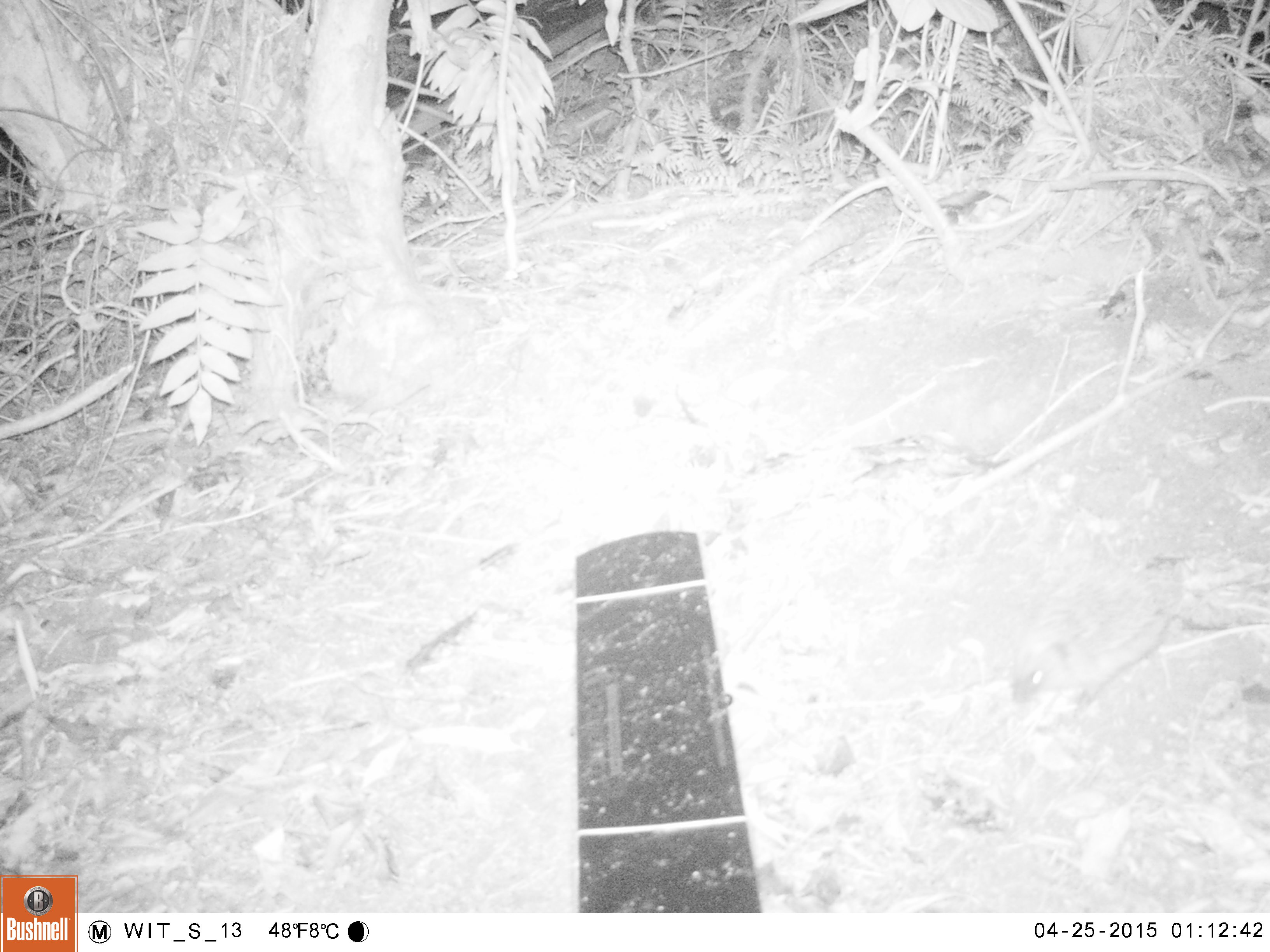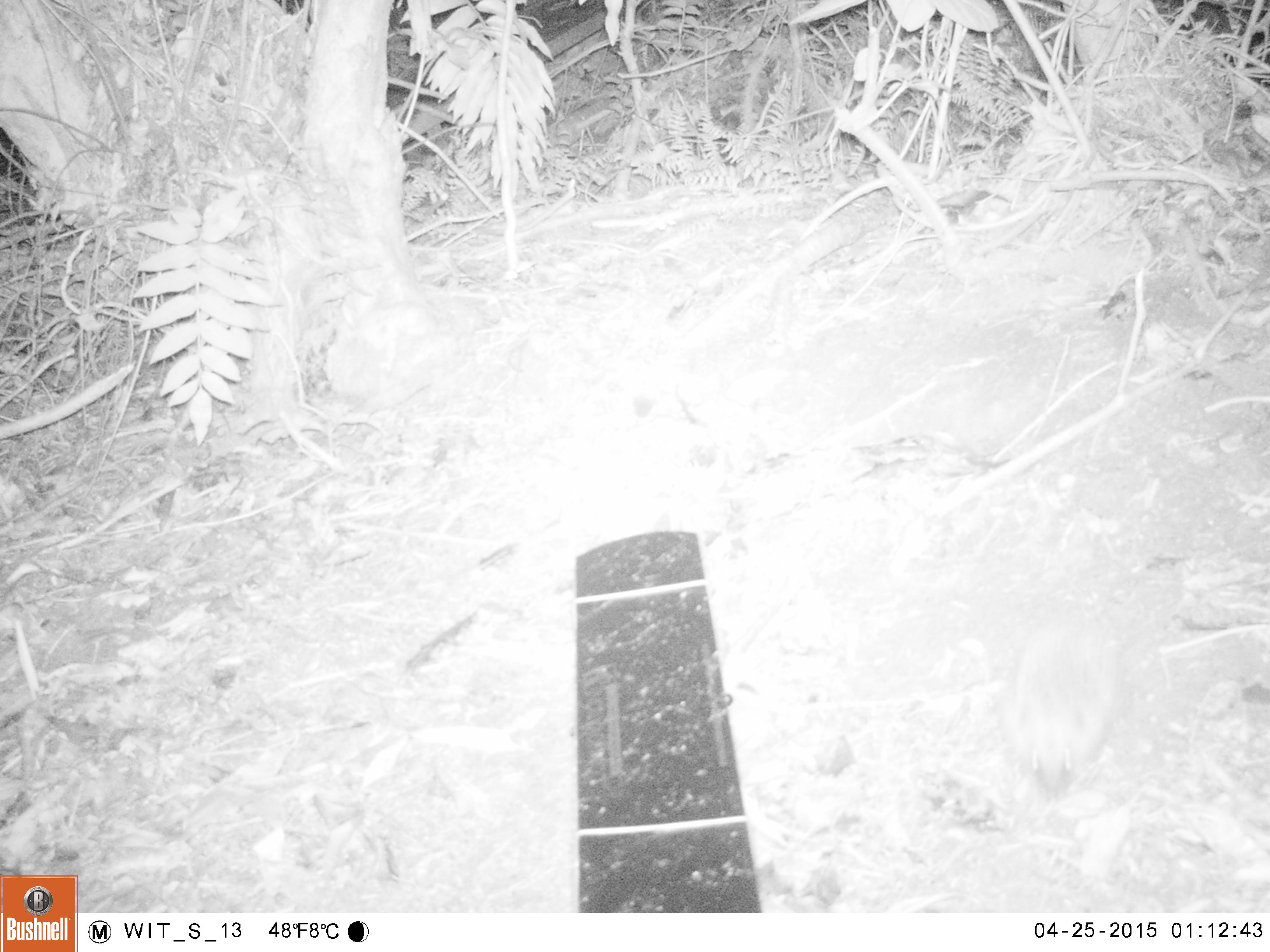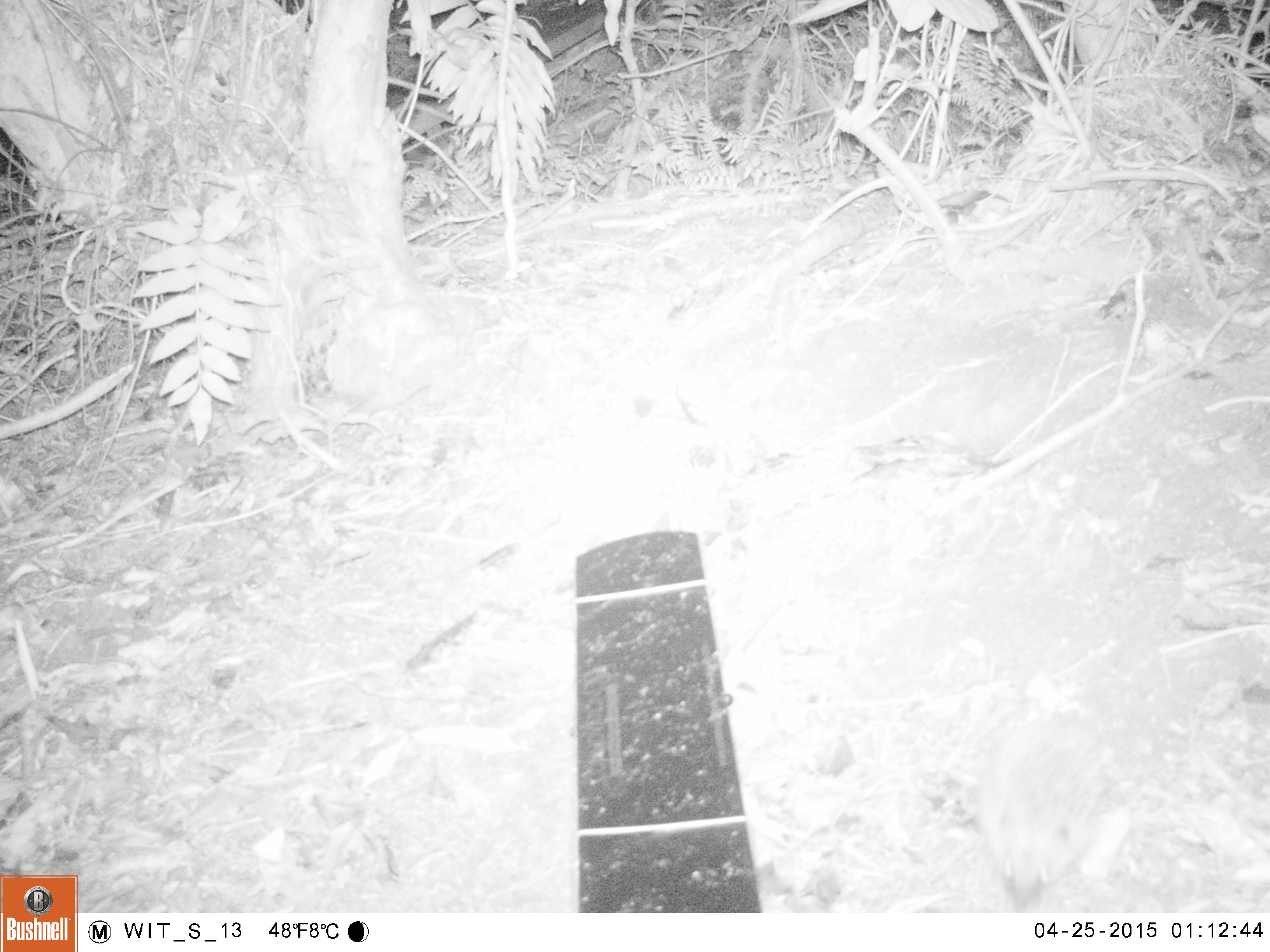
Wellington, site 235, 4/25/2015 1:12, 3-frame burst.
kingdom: Animalia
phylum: Chordata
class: Mammalia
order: Eulipotyphla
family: Erinaceidae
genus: Erinaceus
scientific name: Erinaceus europaeus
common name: hedgehog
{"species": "hedgehog (Erinaceus europaeus)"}